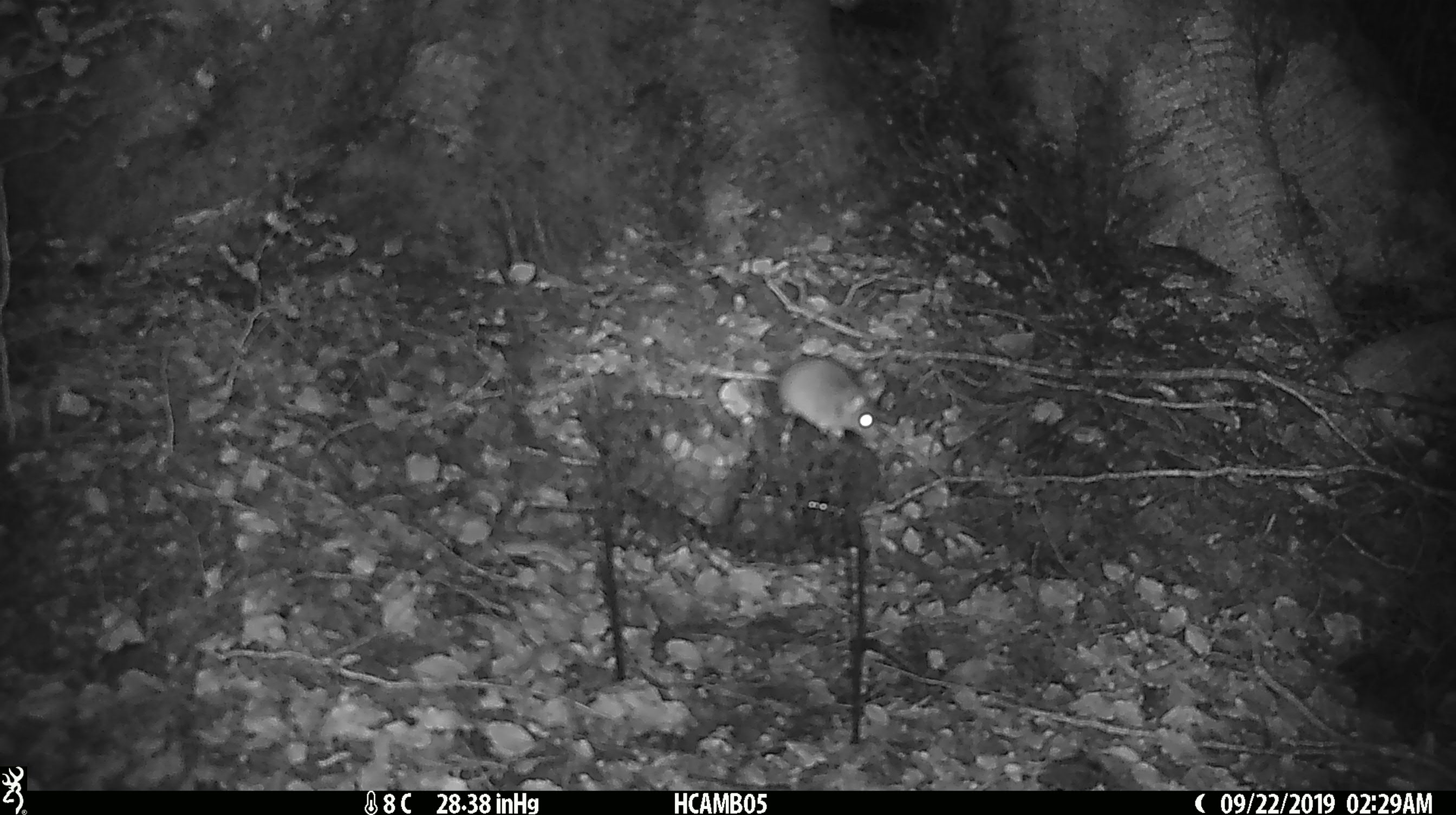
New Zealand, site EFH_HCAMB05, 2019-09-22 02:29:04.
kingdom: Animalia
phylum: Chordata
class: Mammalia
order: Rodentia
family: Muridae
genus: Mus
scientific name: Mus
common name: mouse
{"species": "mouse (Mus)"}